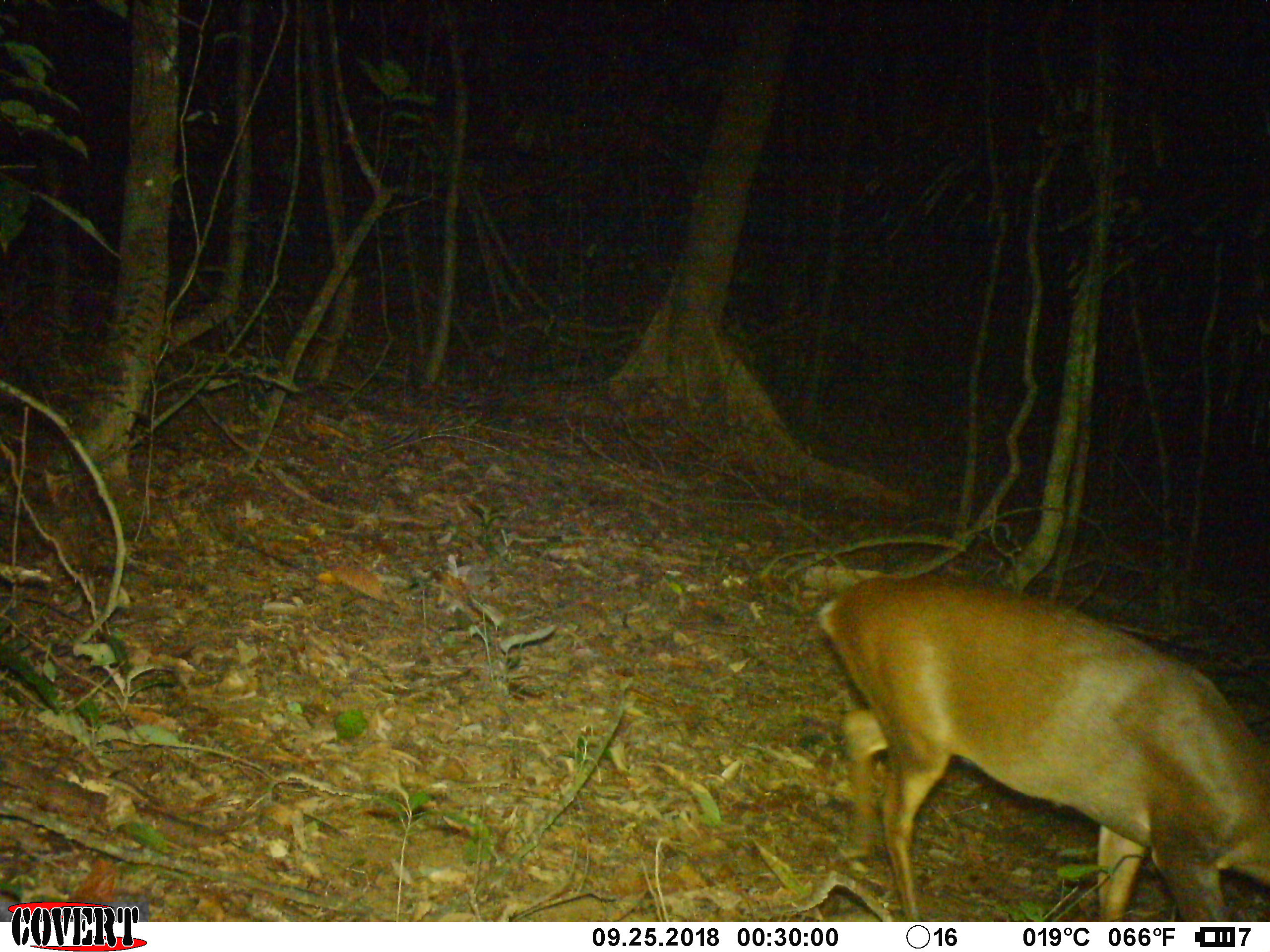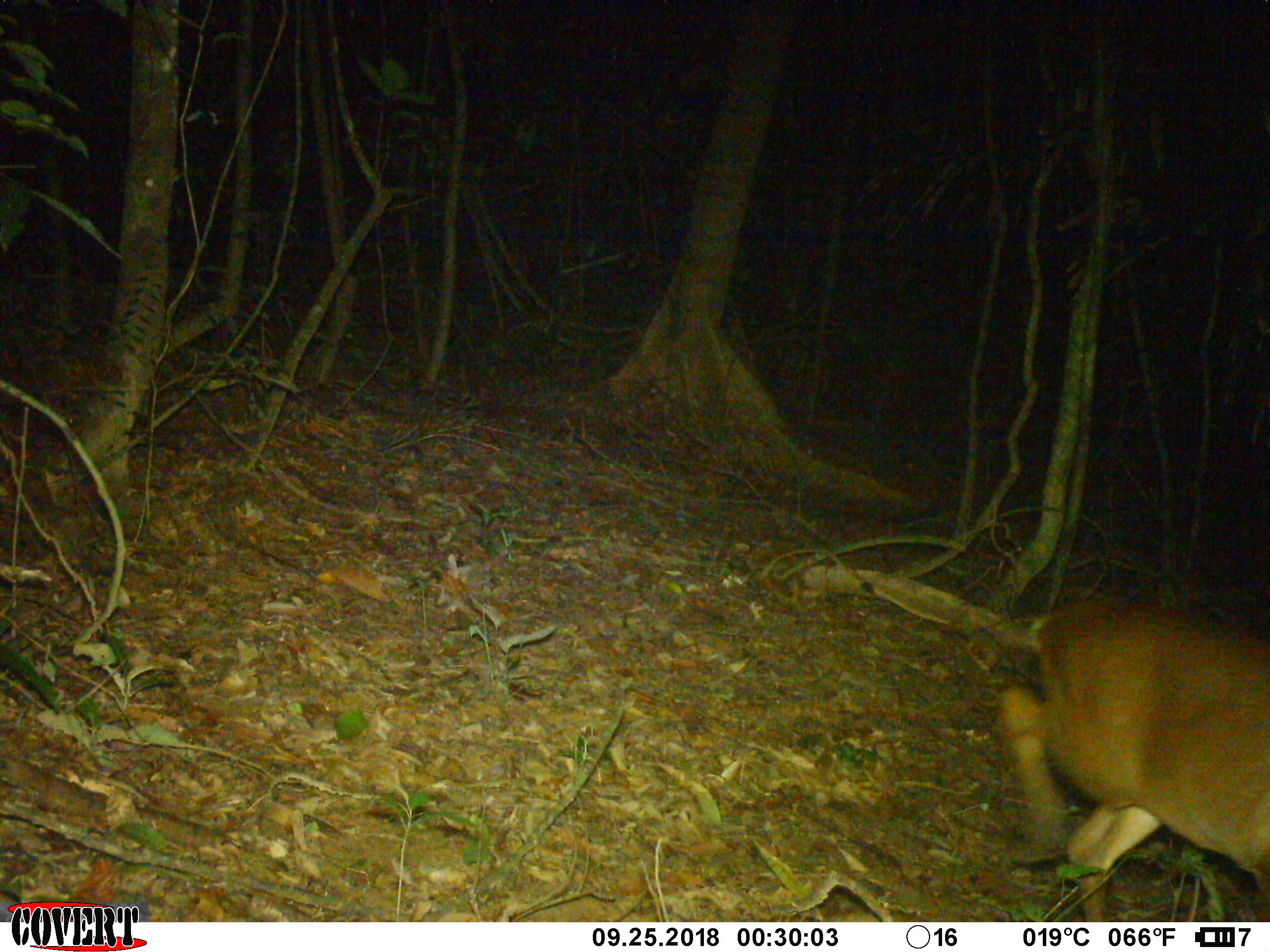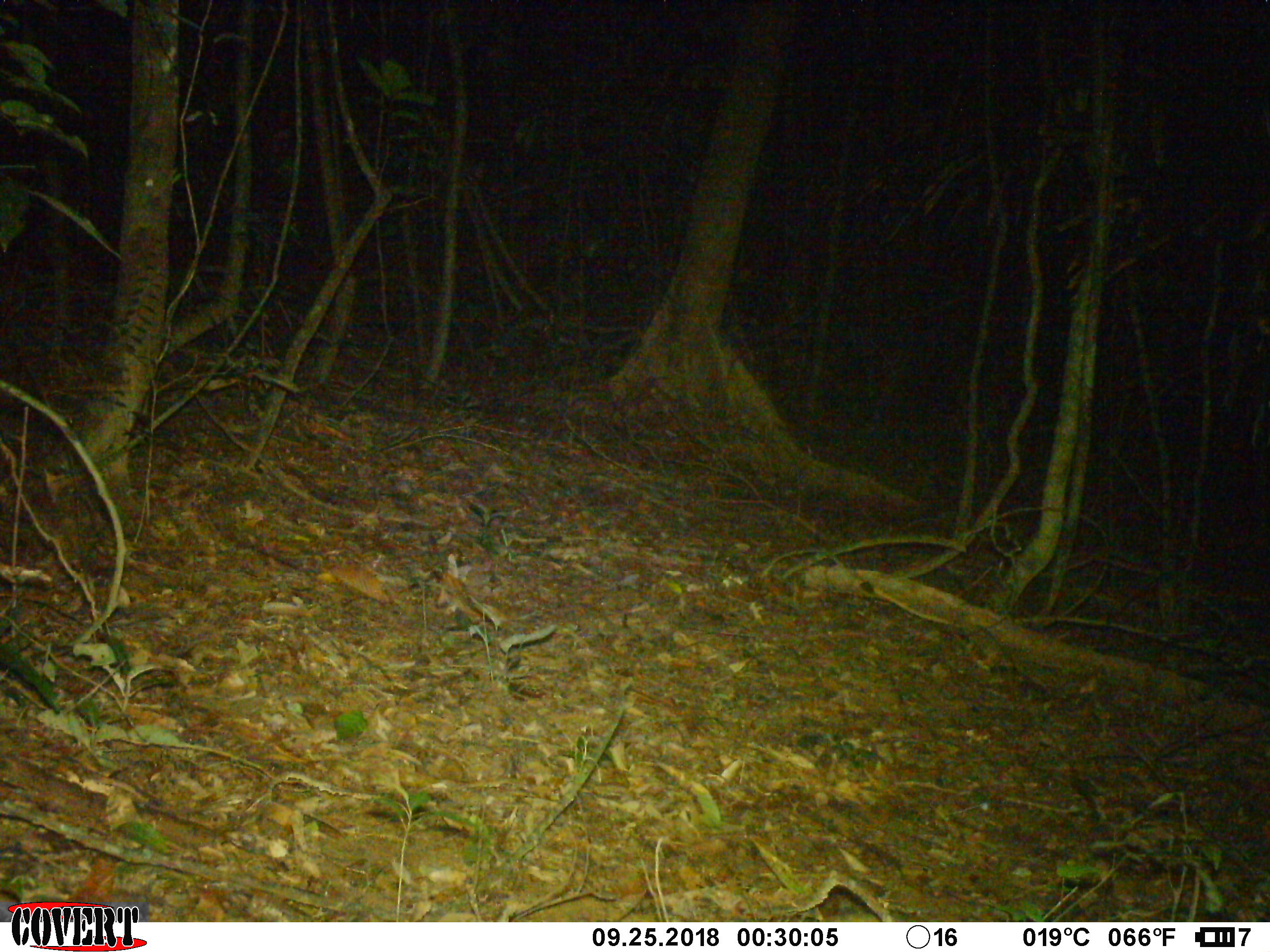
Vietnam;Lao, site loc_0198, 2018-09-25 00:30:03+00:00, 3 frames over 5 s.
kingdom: Animalia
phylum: Chordata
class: Mammalia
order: Artiodactyla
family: Cervidae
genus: Muntiacus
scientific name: Muntiacus vuquangensis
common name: large-antlered muntjac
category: large antlered muntjac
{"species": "large antlered muntjac (large-antlered muntjac) (Muntiacus vuquangensis)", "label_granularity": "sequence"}